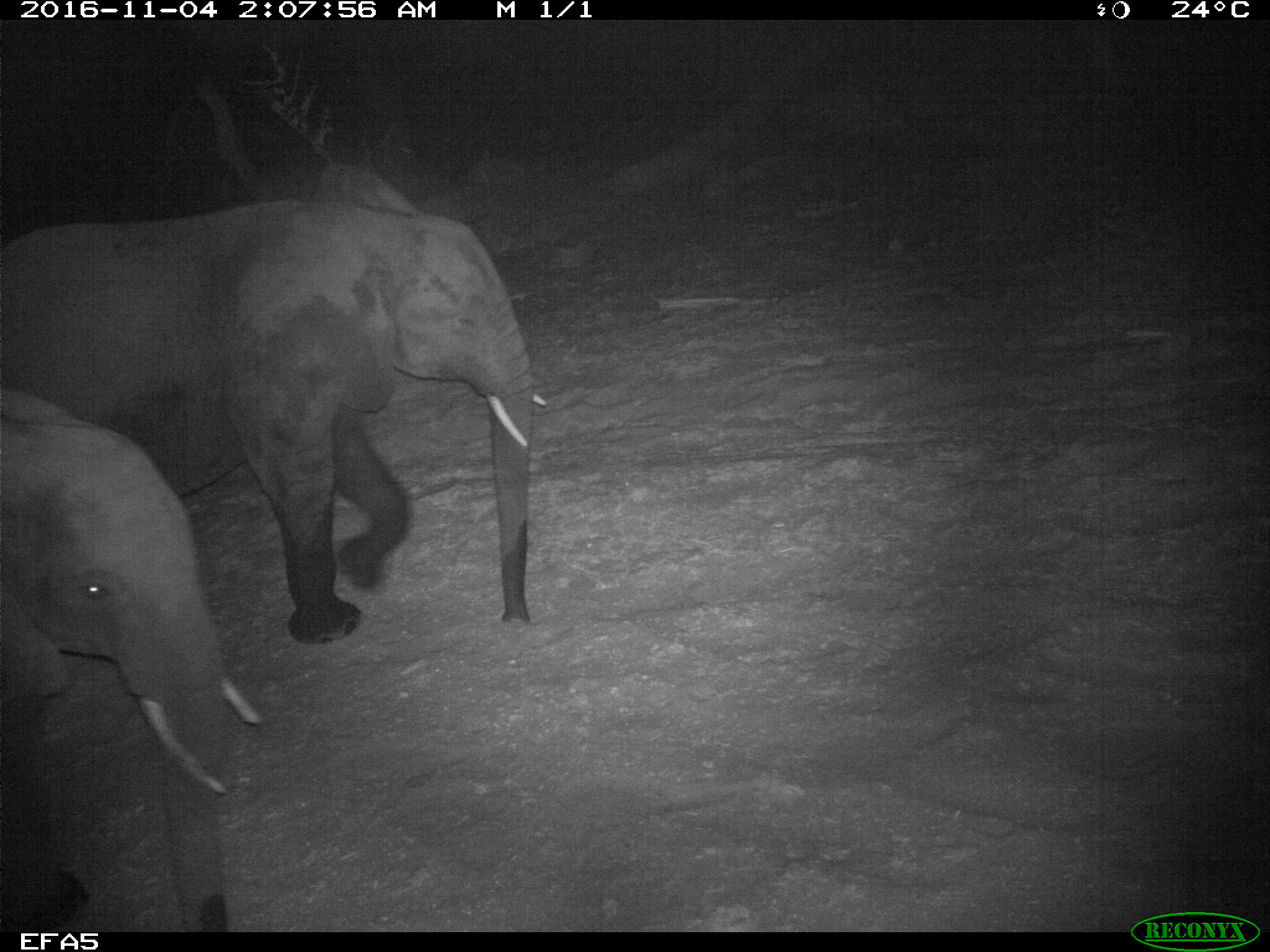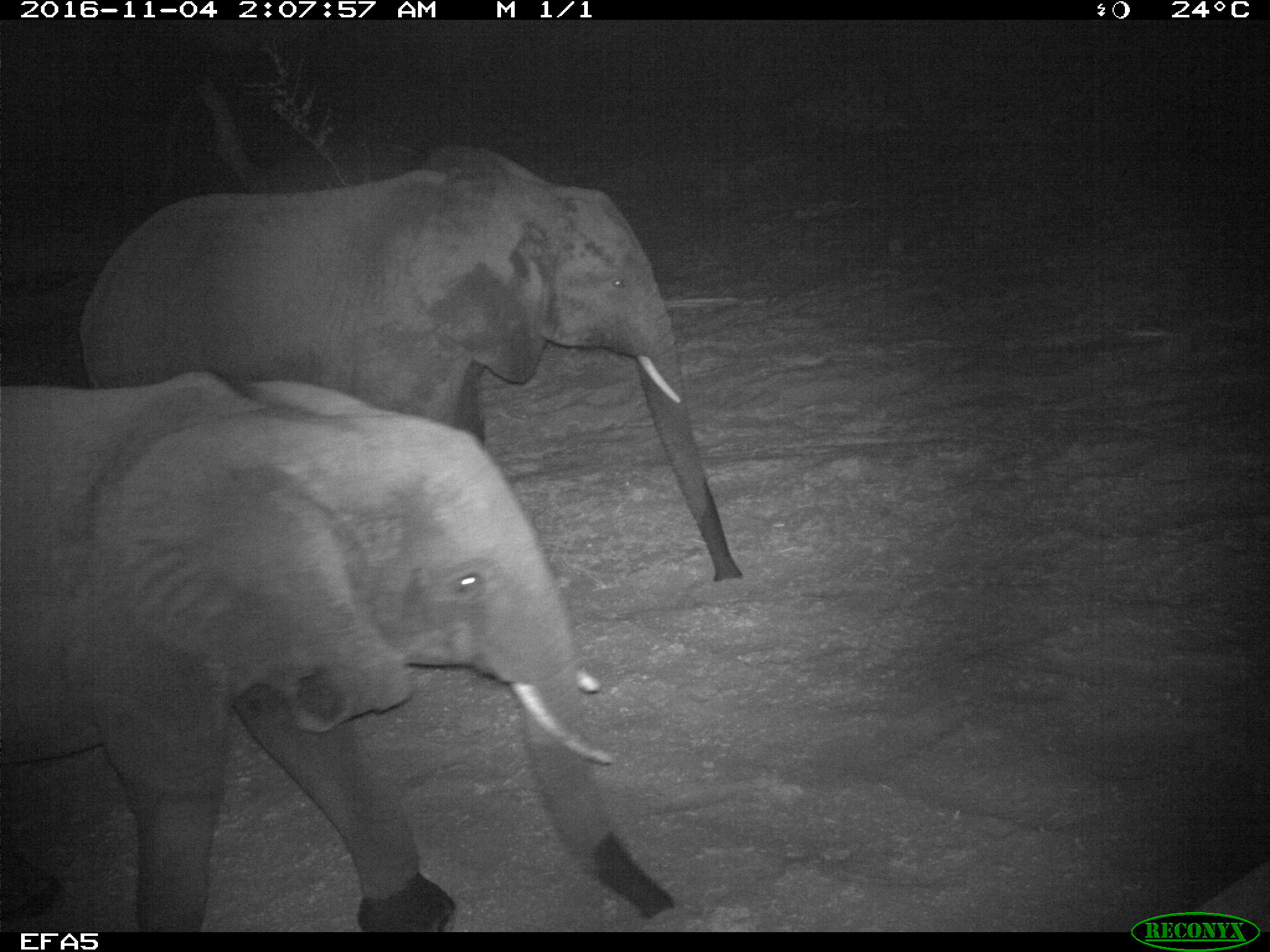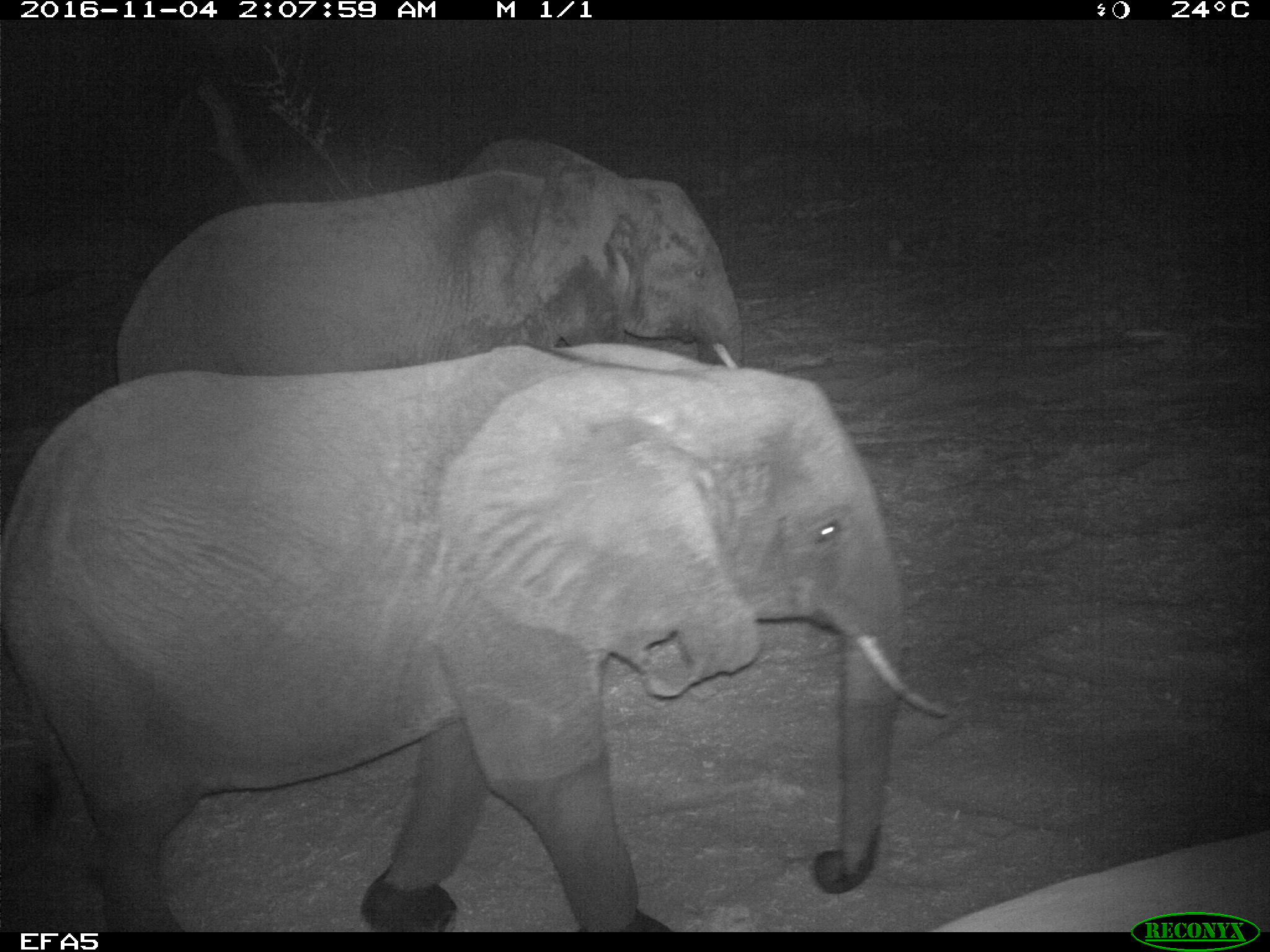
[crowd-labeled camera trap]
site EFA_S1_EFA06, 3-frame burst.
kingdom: Animalia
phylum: Chordata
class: Mammalia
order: Proboscidea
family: Elephantidae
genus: Loxodonta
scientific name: Loxodonta africana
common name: african bush elephant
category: elephant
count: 3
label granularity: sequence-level